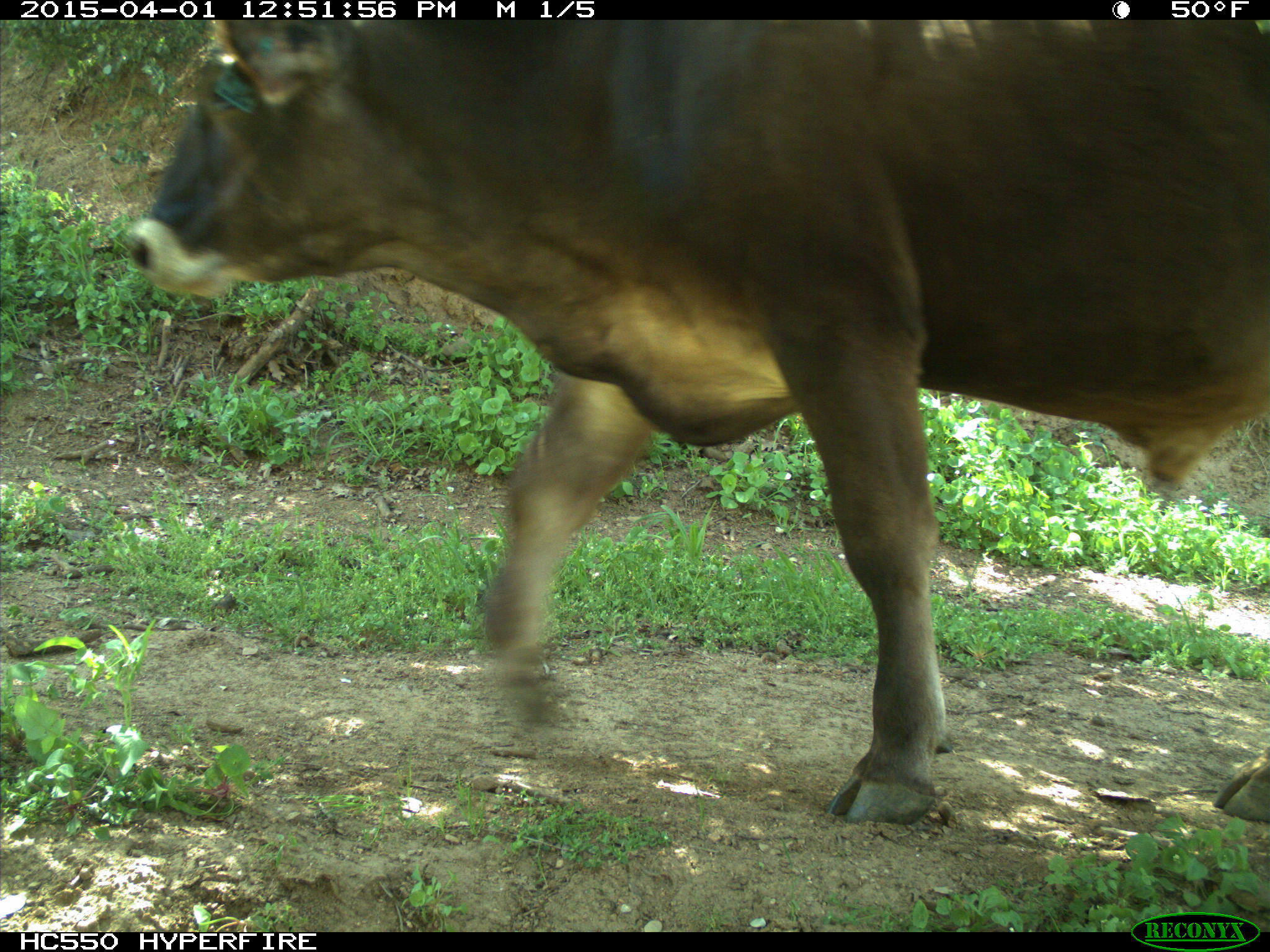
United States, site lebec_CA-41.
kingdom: Animalia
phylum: Chordata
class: Mammalia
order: Artiodactyla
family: Bovidae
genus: Bos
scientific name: Bos taurus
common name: domestic cow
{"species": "Bos taurus (domestic cow)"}